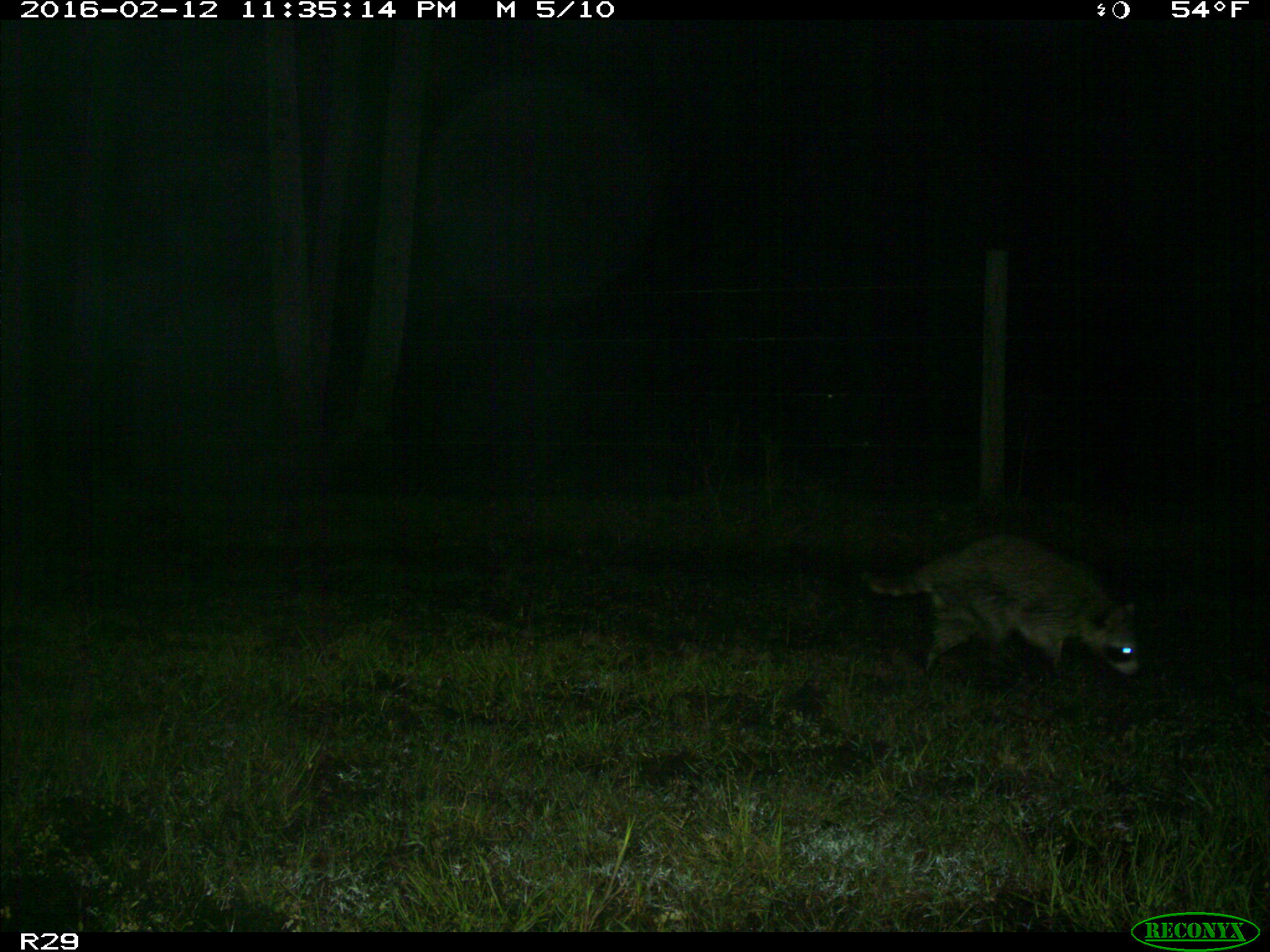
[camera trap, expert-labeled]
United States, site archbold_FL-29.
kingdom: Animalia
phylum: Chordata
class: Mammalia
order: Carnivora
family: Procyonidae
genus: Procyon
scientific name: Procyon lotor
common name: common raccoon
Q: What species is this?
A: Procyon lotor (common raccoon).